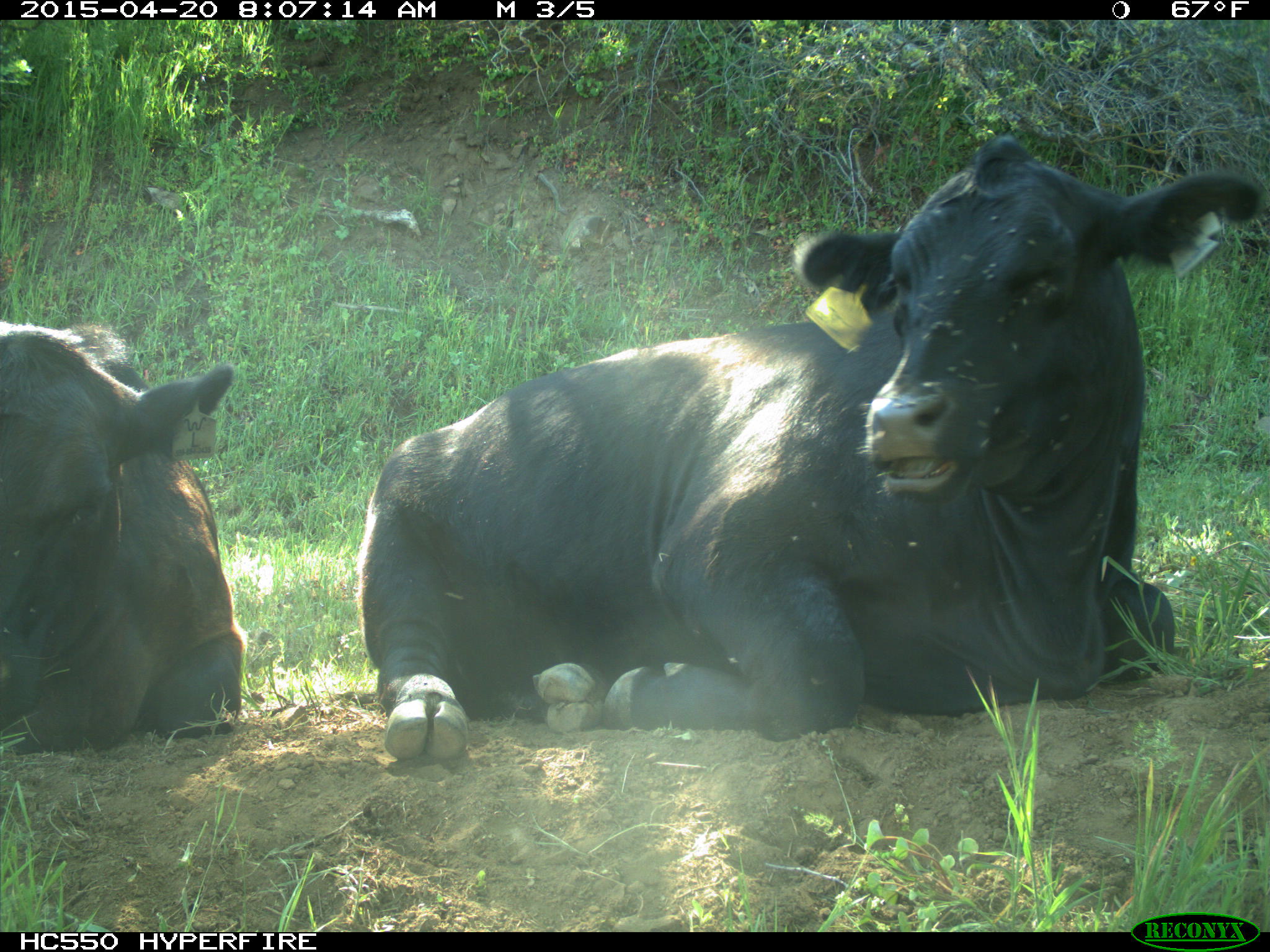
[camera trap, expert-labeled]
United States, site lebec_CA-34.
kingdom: Animalia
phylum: Chordata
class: Mammalia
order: Artiodactyla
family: Bovidae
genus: Bos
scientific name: Bos taurus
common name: domestic cow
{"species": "Bos taurus (domestic cow)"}